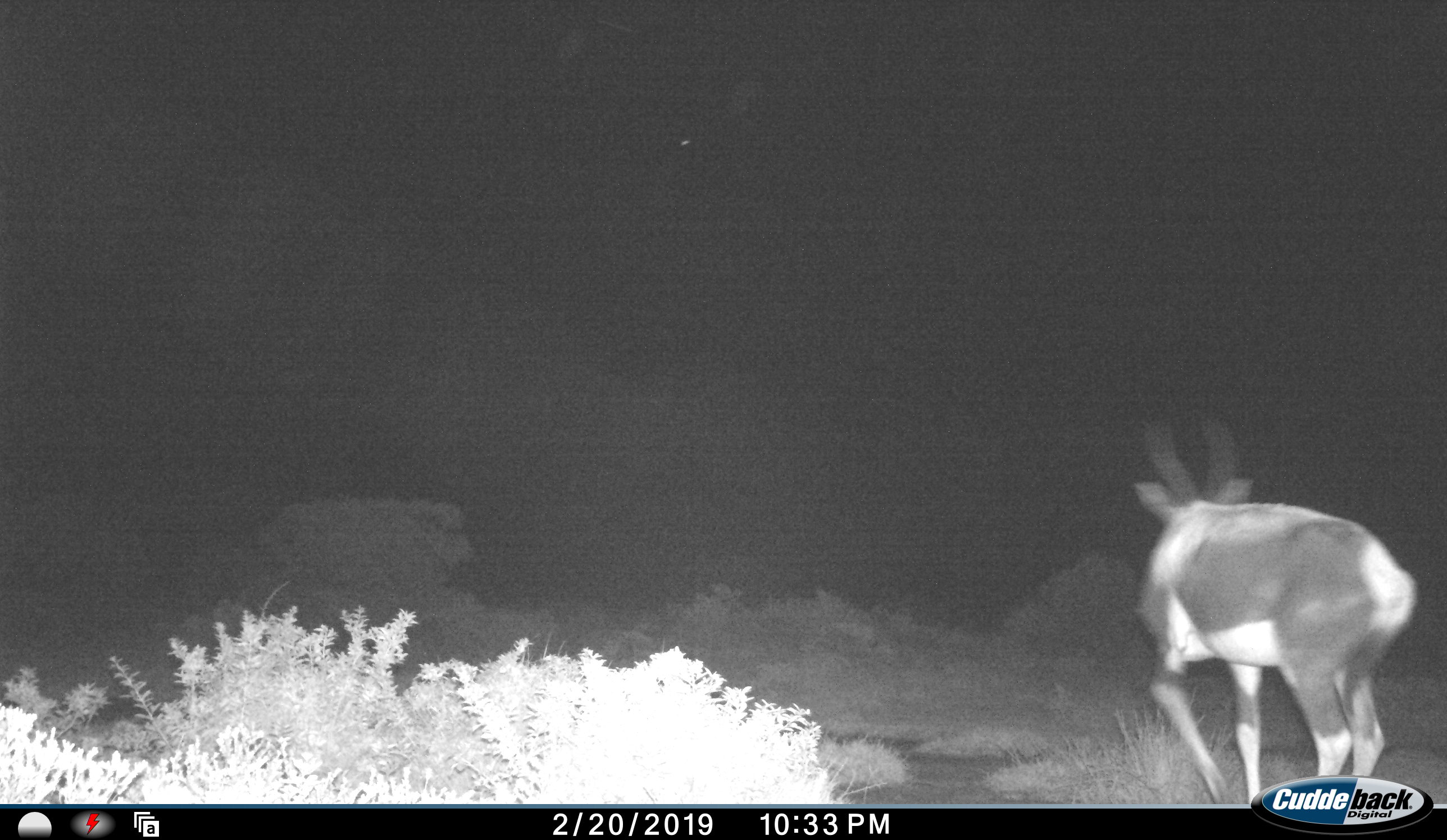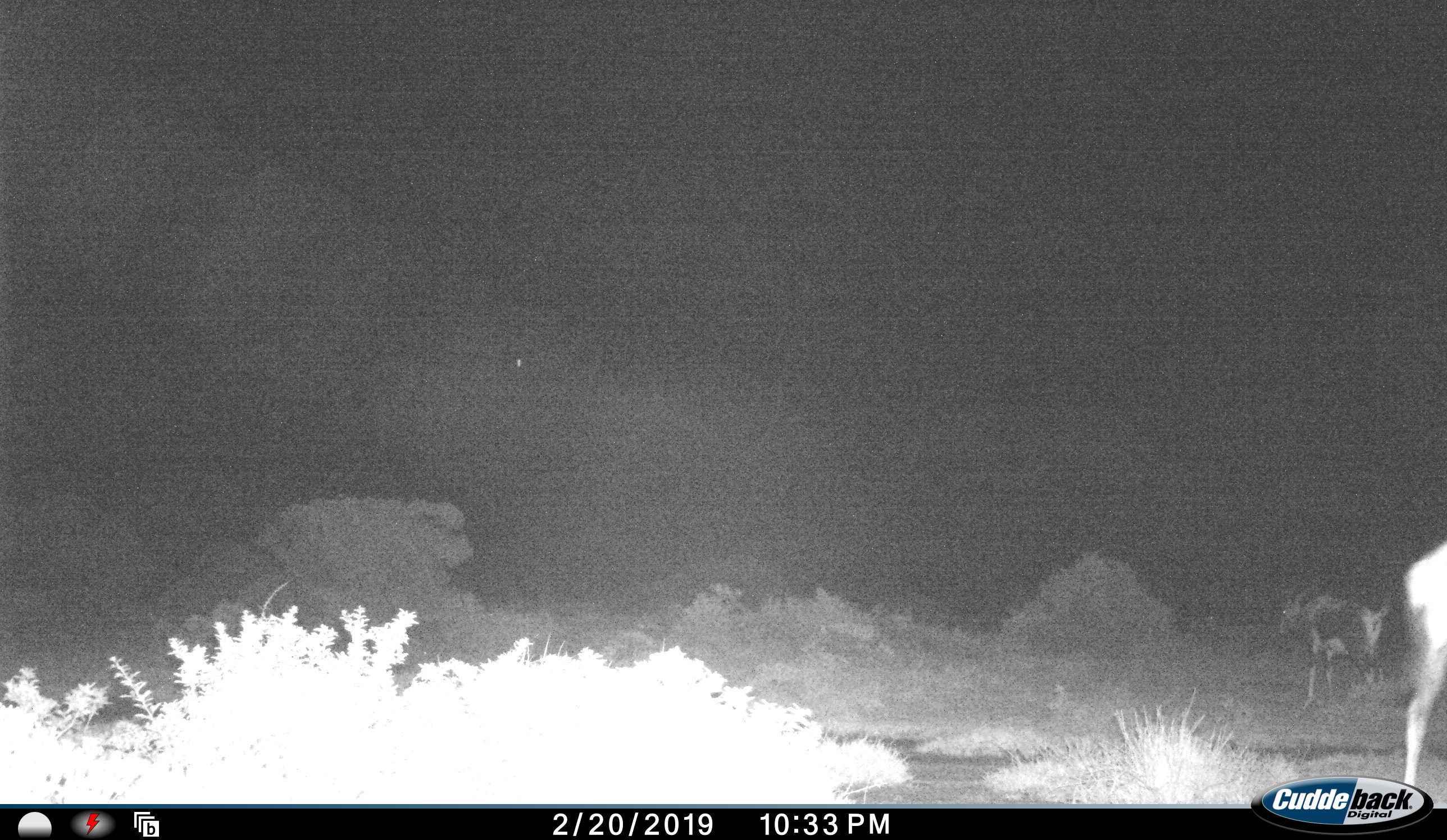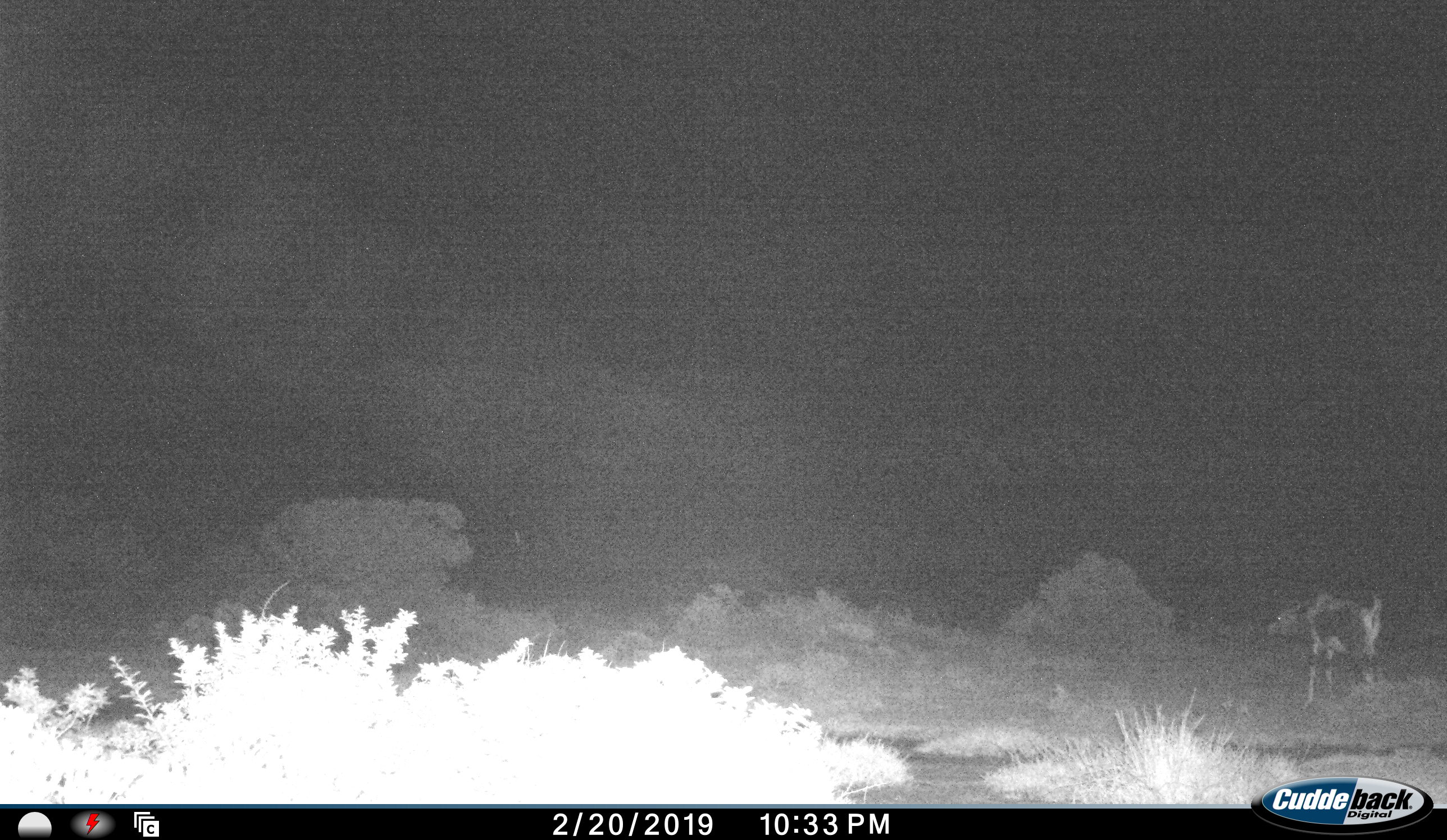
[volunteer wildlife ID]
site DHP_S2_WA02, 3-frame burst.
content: unidentified animal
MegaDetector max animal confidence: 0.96